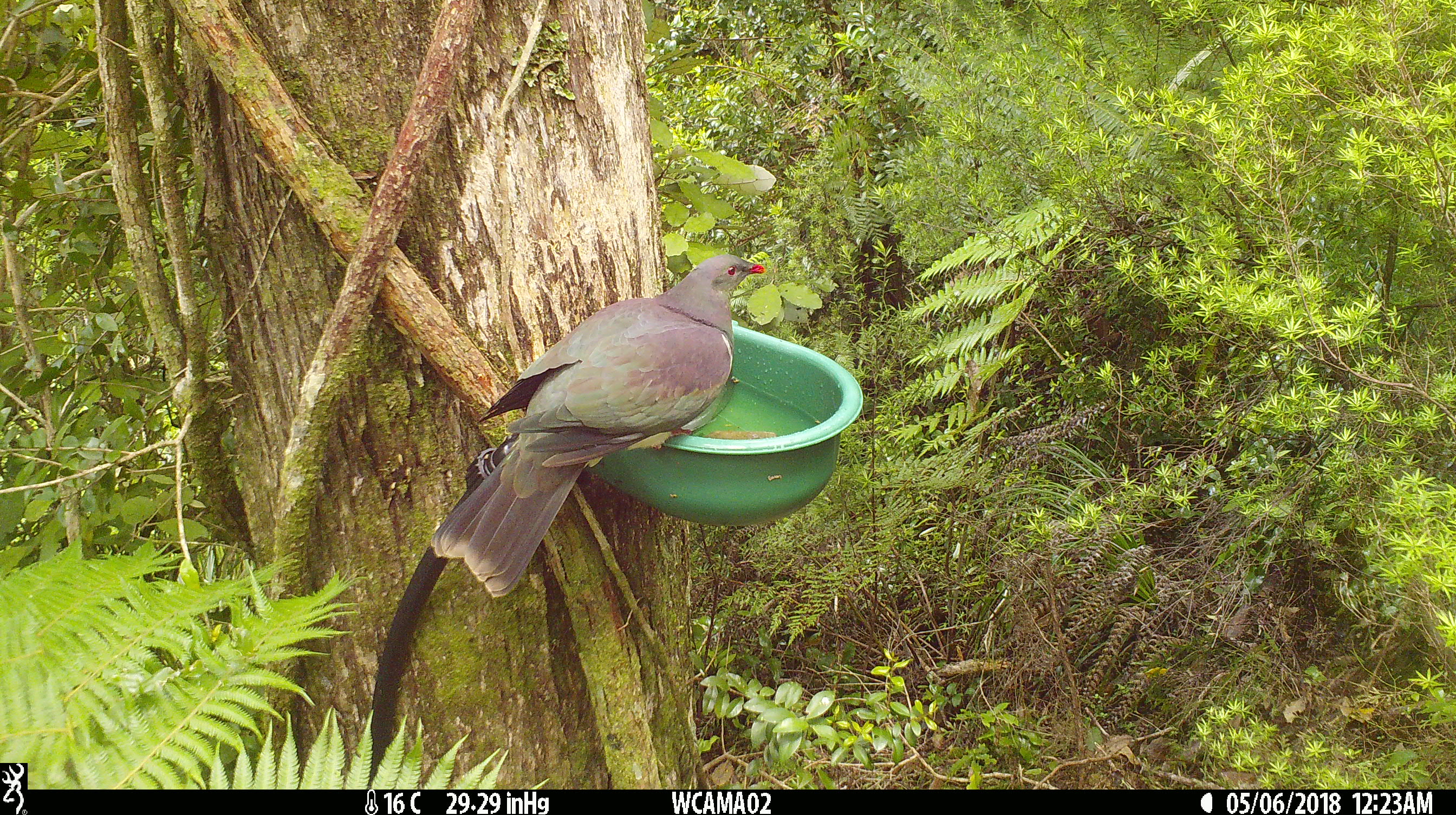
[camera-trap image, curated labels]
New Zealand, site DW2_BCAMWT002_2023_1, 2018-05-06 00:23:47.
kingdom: Animalia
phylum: Chordata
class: Aves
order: Columbiformes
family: Columbidae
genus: Hemiphaga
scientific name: Hemiphaga novaeseelandiae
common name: new zealand pigeon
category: kereru